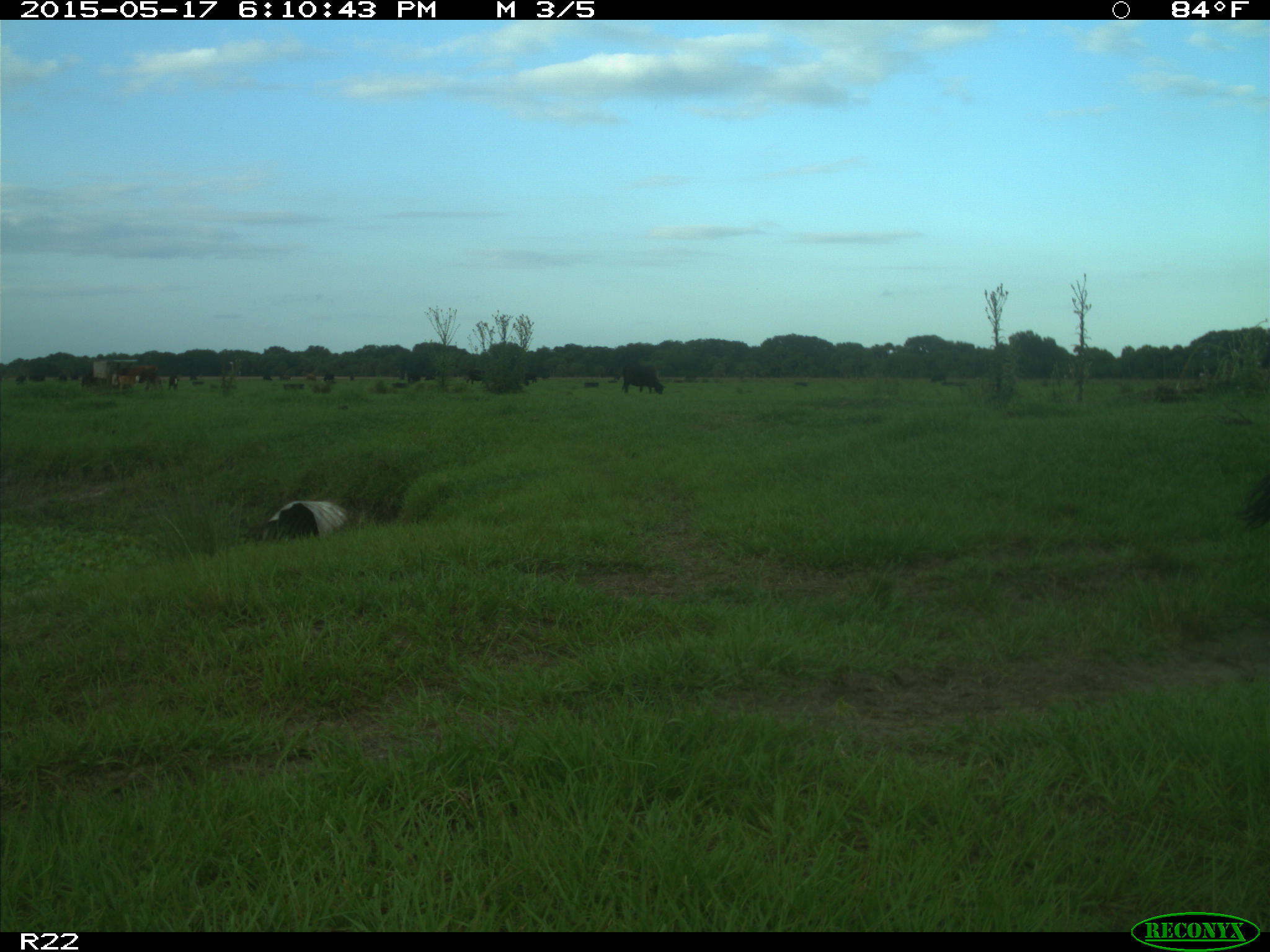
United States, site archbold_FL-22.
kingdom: Animalia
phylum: Chordata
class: Mammalia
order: Artiodactyla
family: Bovidae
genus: Bos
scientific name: Bos taurus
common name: domestic cow